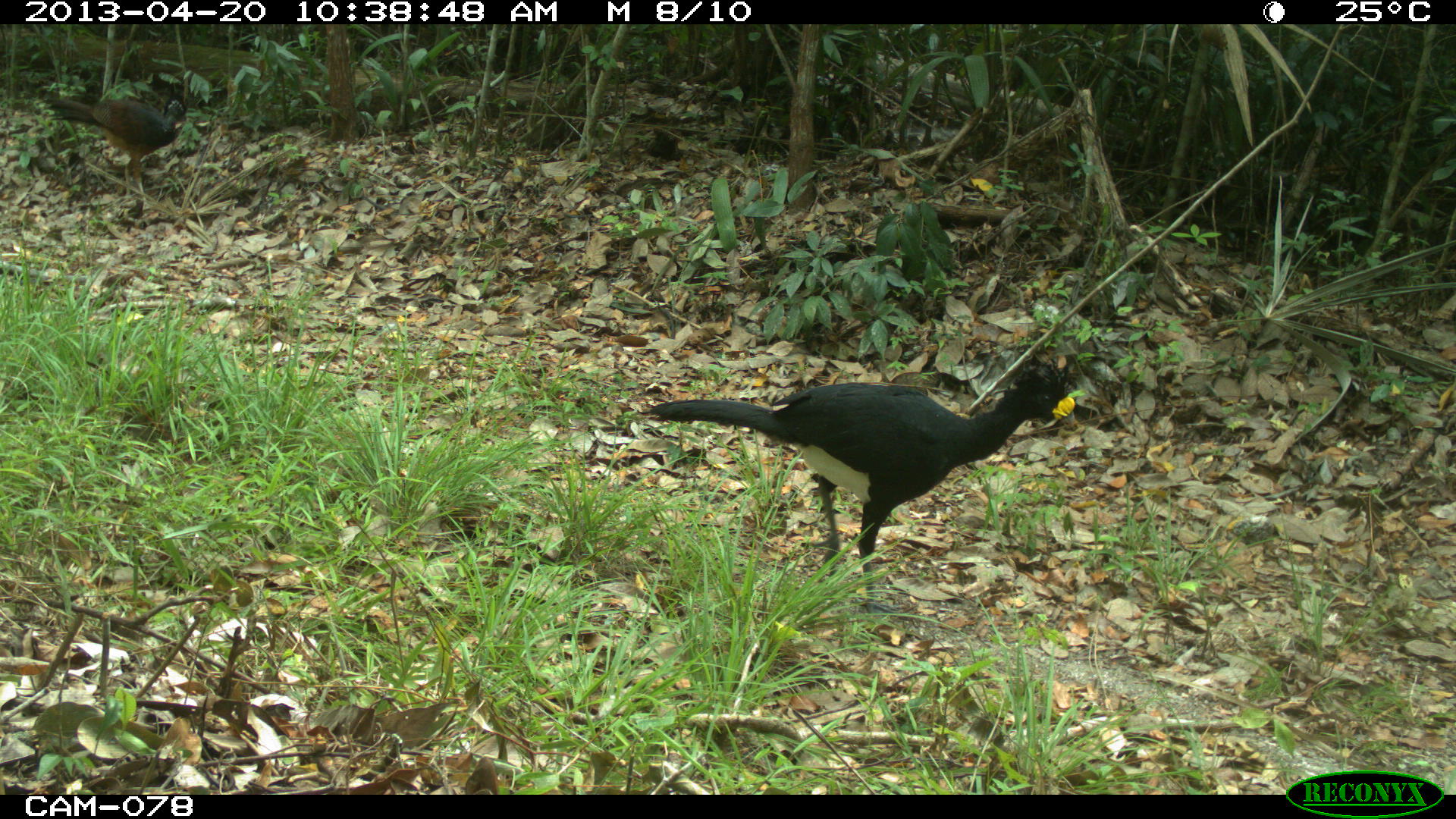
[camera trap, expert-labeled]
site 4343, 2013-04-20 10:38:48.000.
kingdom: Animalia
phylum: Chordata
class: Aves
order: Galliformes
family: Cracidae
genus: Crax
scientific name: Crax rubra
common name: great curassow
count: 2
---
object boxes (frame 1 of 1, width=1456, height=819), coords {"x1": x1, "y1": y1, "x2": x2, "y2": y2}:
crax rubra: {"x1": 641, "y1": 351, "x2": 1074, "y2": 617}; {"x1": 40, "y1": 90, "x2": 187, "y2": 210}